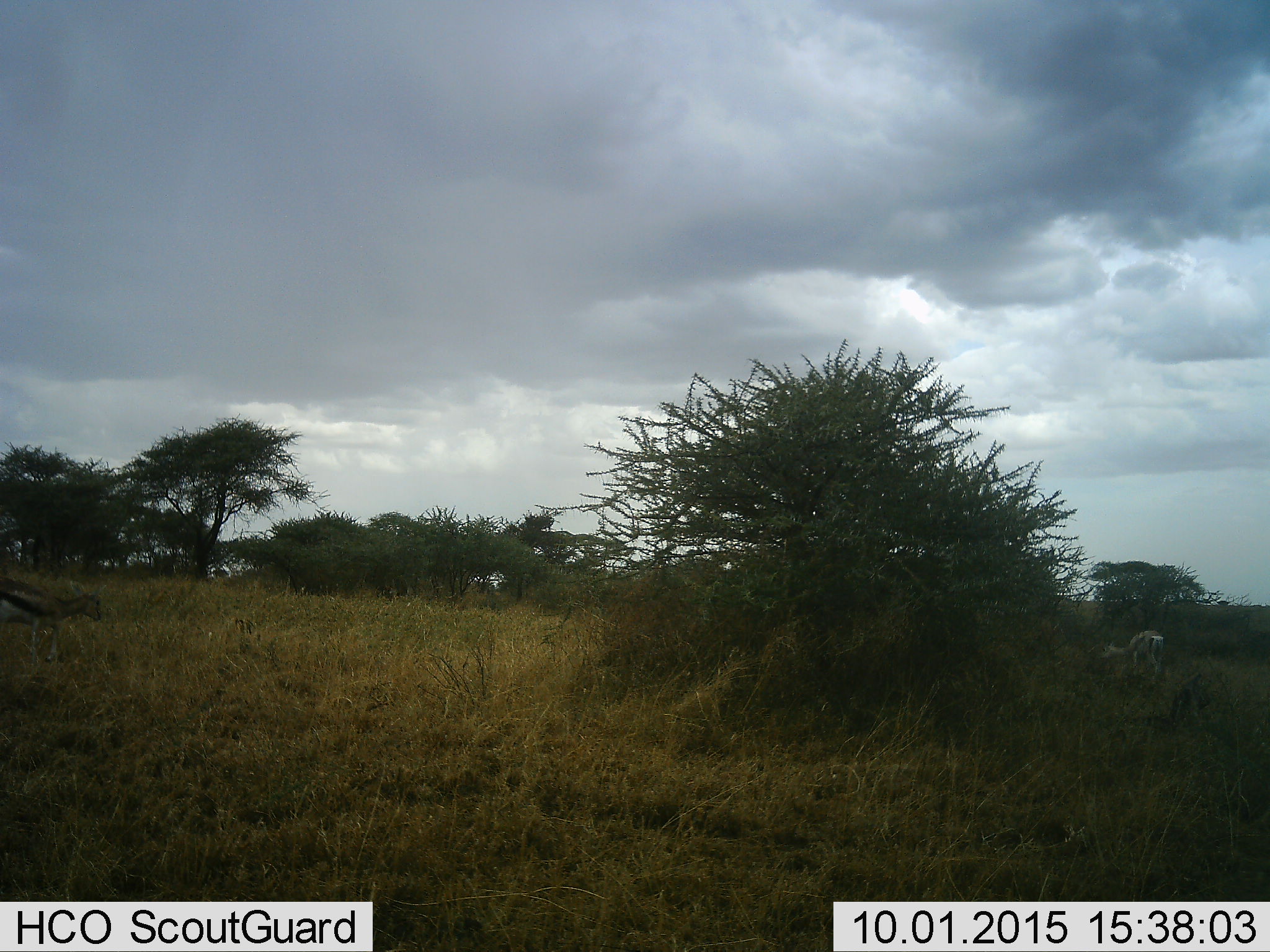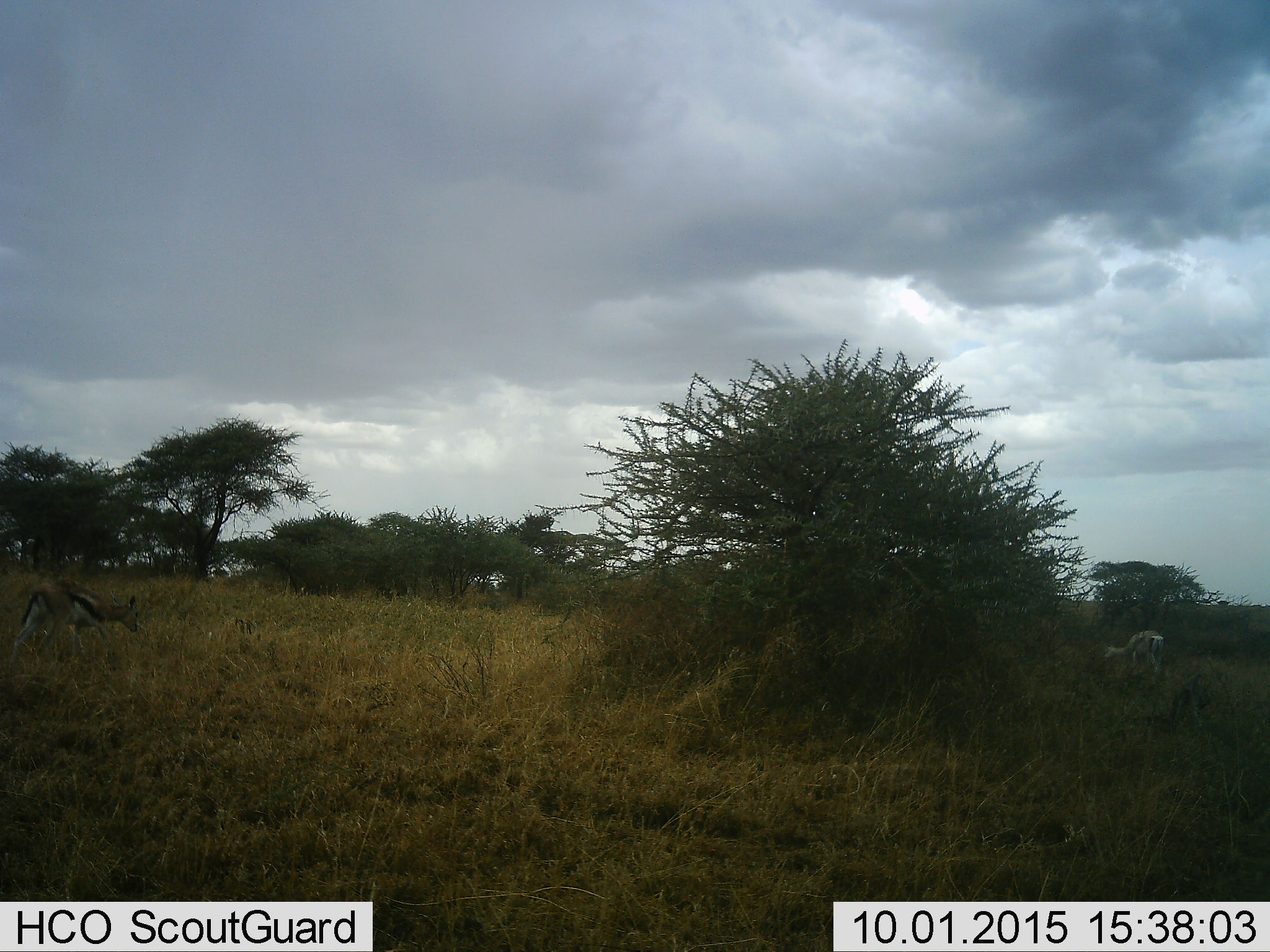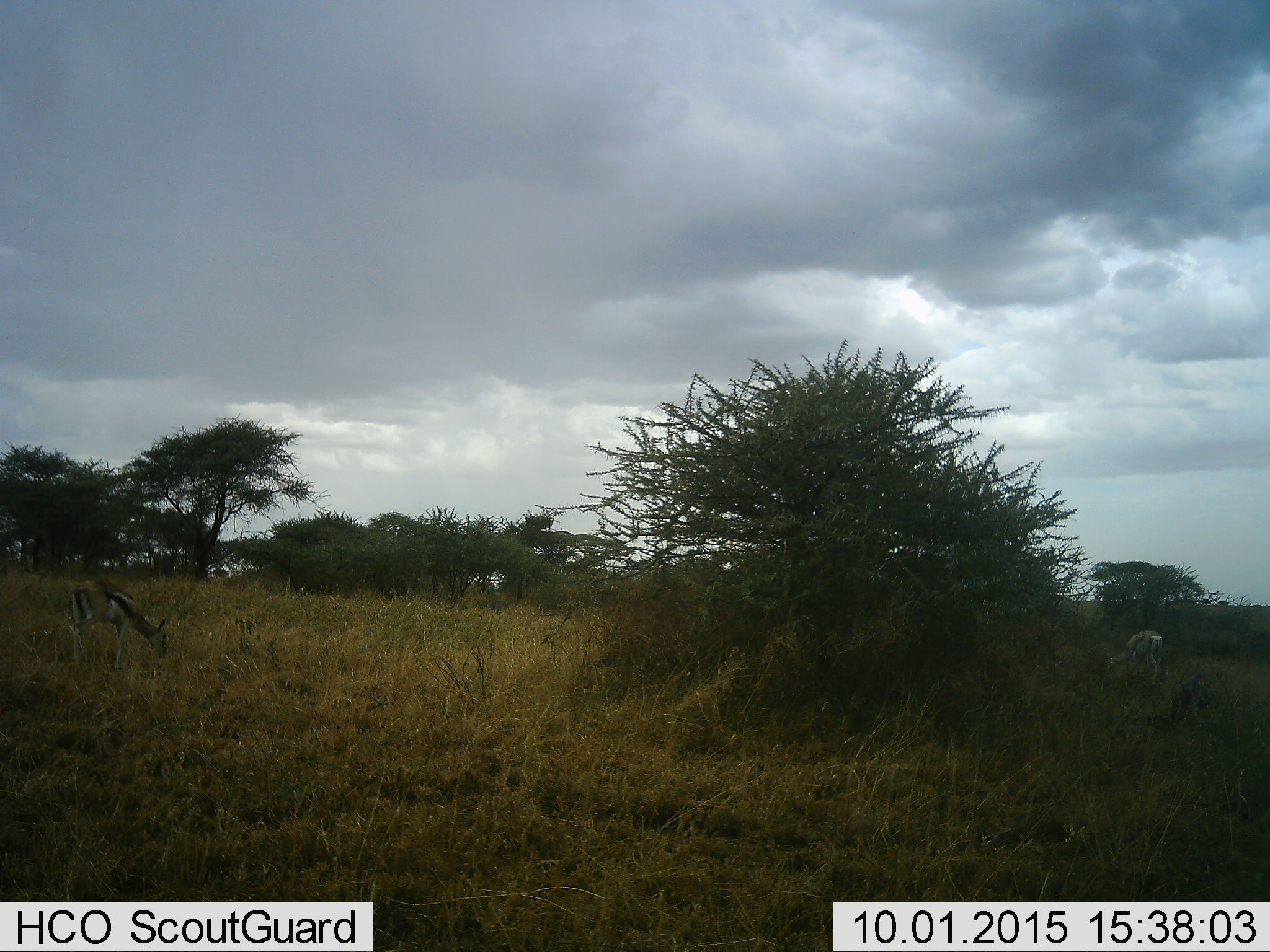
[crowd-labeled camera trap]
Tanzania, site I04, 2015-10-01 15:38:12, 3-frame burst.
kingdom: Animalia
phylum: Chordata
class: Mammalia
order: Artiodactyla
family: Bovidae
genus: Eudorcas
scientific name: Eudorcas thomsonii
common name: thomson's gazelle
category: gazellethomsons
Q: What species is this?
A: Gazellethomsons (thomson's gazelle) (Eudorcas thomsonii).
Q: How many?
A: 2.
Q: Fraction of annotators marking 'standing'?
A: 12%.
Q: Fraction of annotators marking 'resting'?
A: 0%.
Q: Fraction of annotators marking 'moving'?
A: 75%.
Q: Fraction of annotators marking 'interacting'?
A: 0%.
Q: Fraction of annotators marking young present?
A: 0%.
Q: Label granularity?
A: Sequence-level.